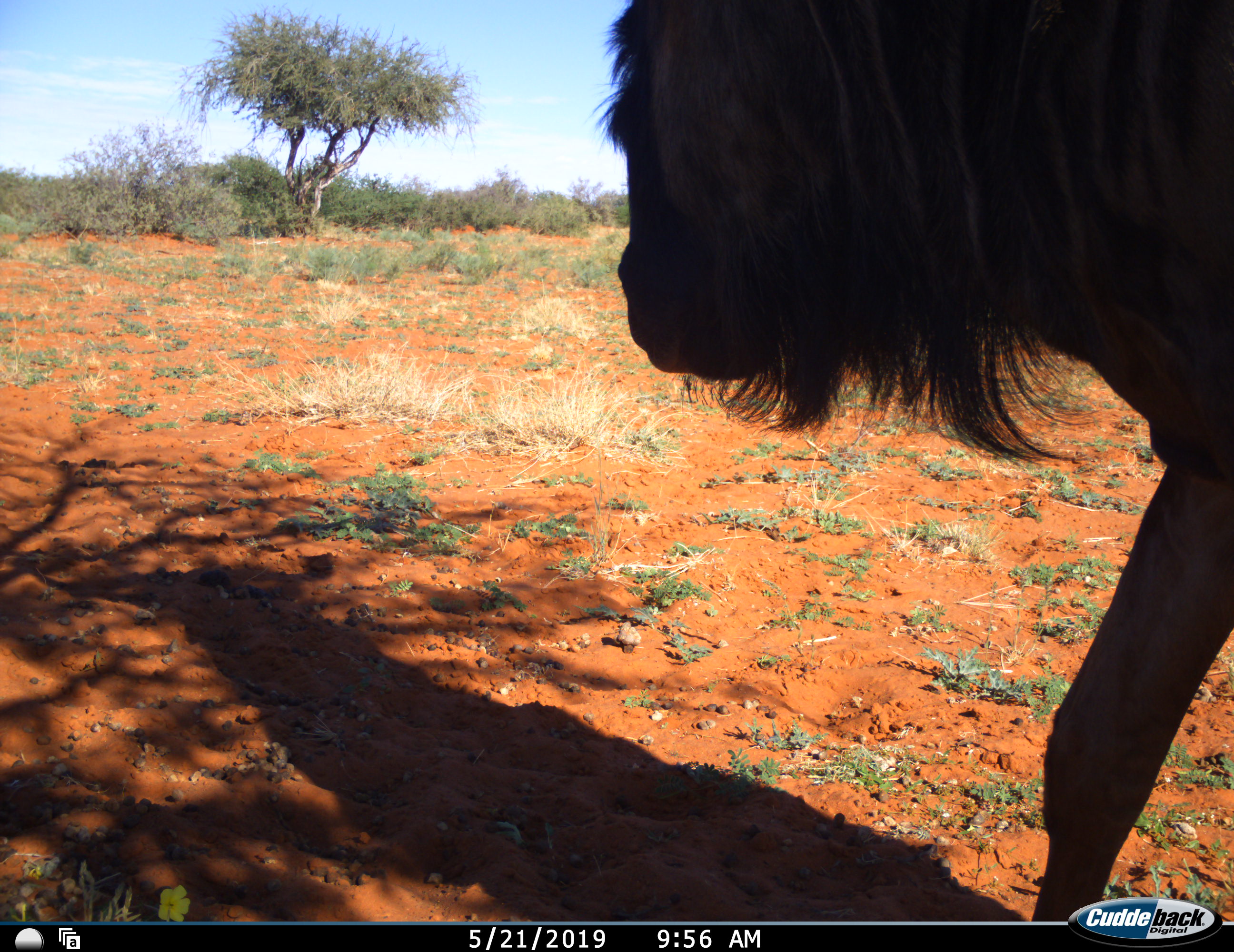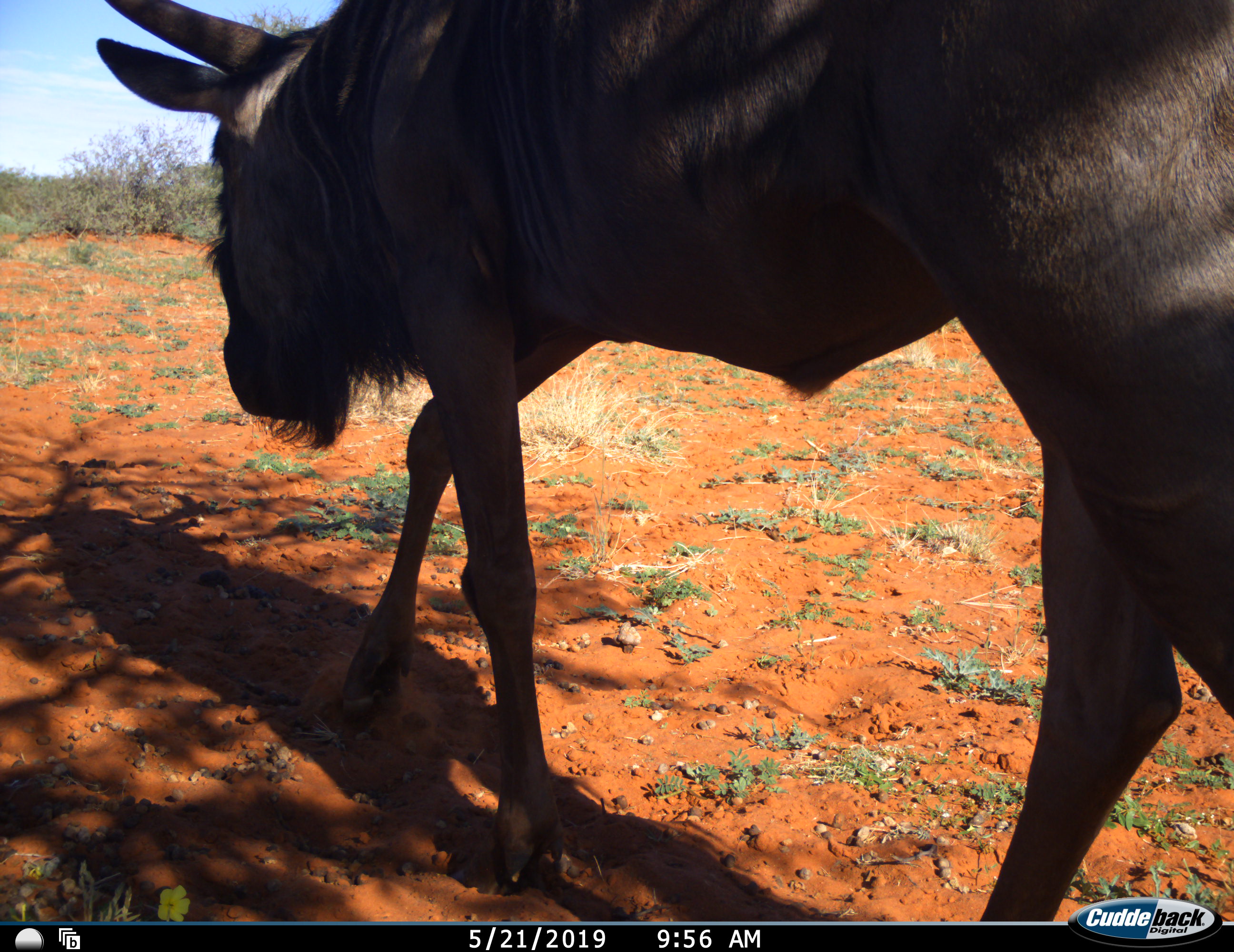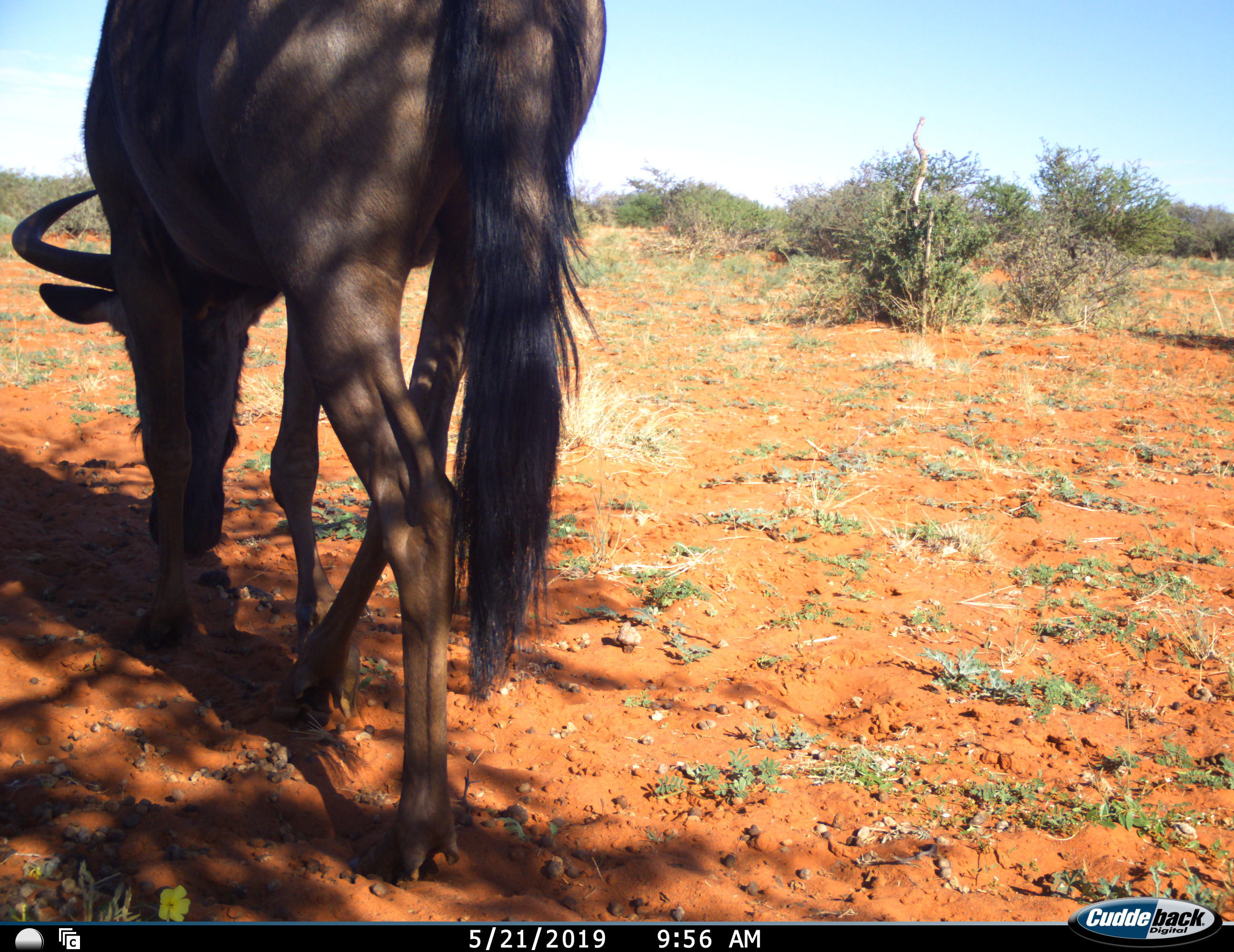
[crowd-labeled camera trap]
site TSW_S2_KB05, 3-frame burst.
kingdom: Animalia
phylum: Chordata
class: Mammalia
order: Artiodactyla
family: Bovidae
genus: Connochaetes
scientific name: Connochaetes taurinus taurinus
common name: blue wildebeest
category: wildebeestblue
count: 1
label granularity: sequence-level